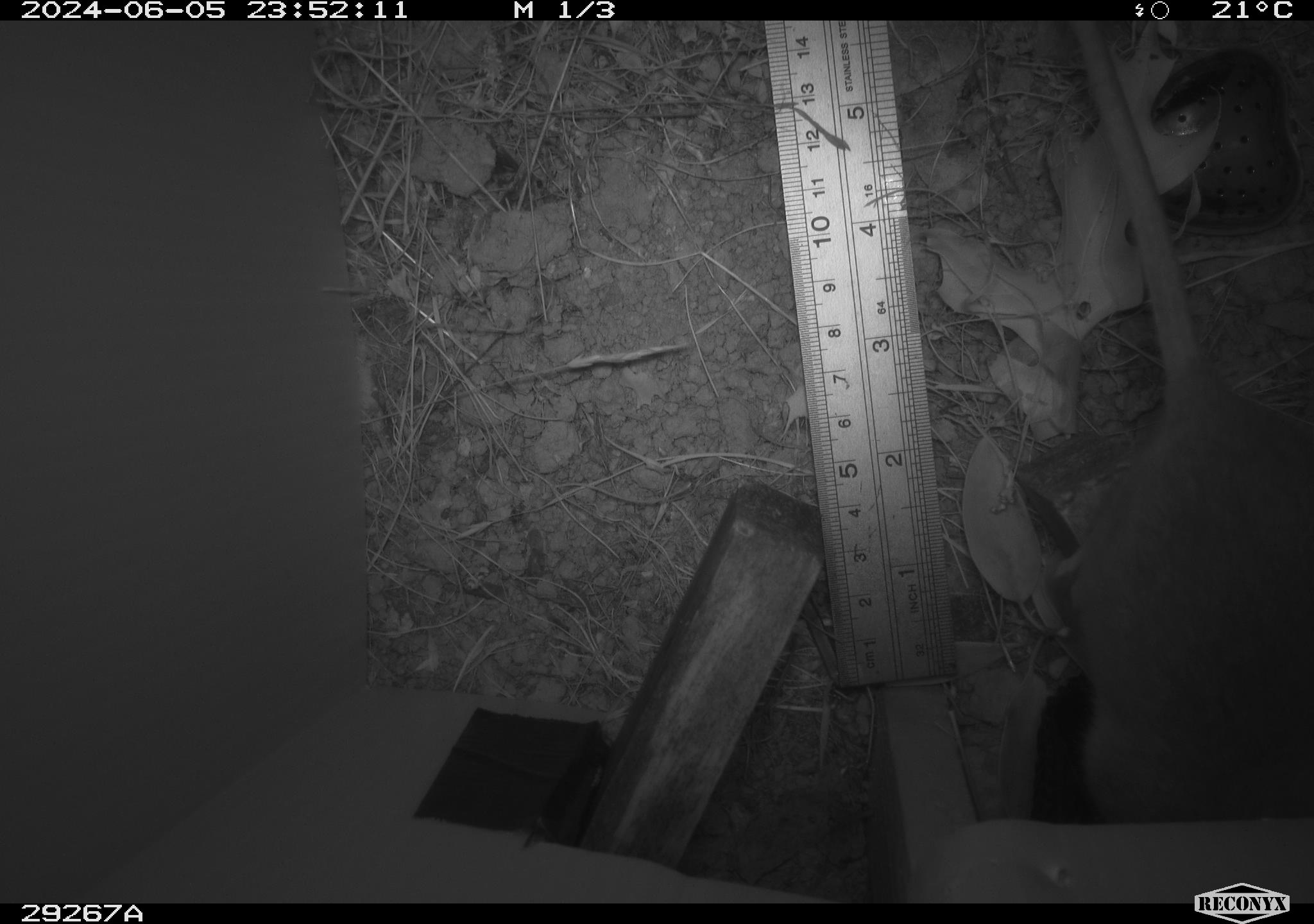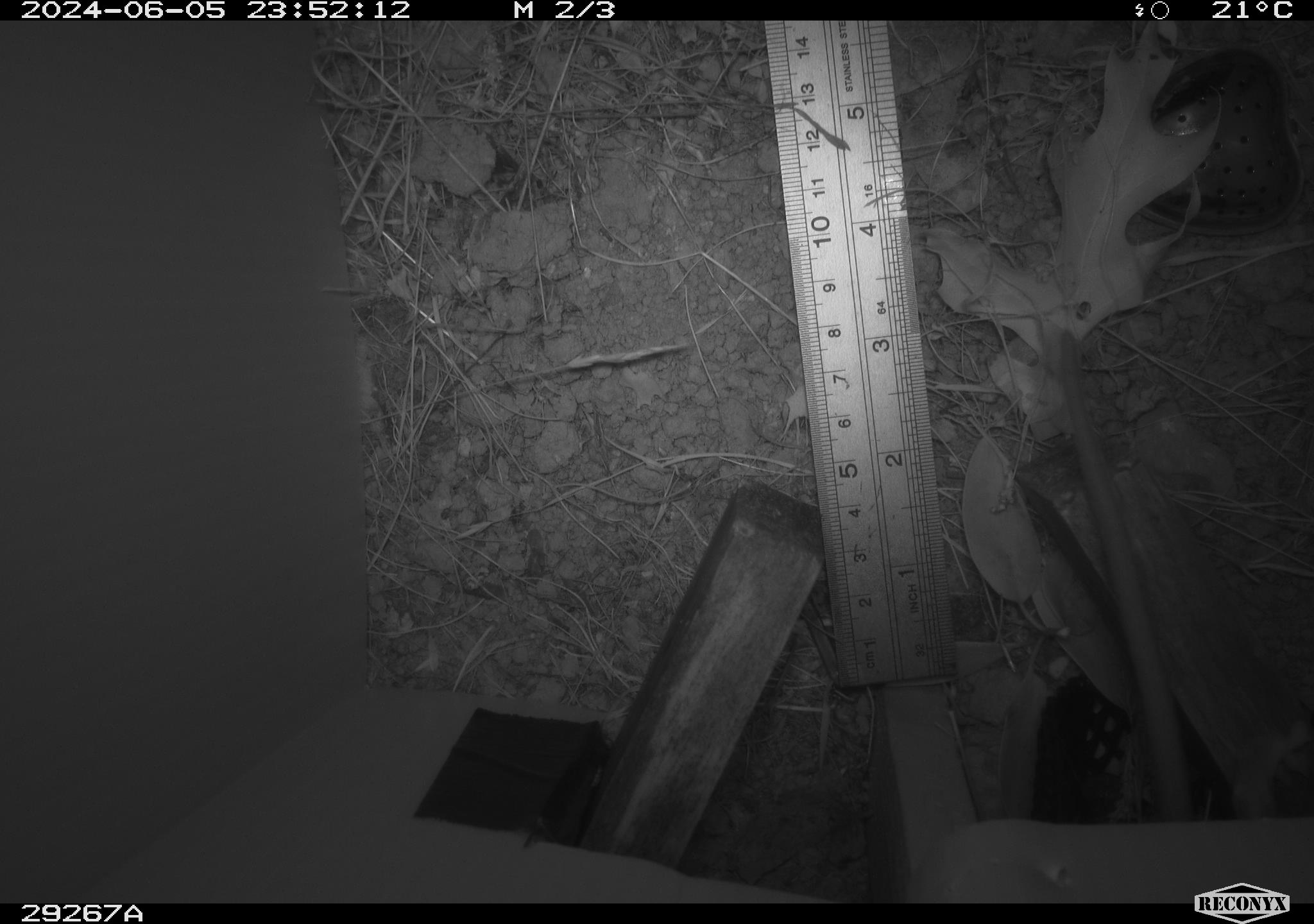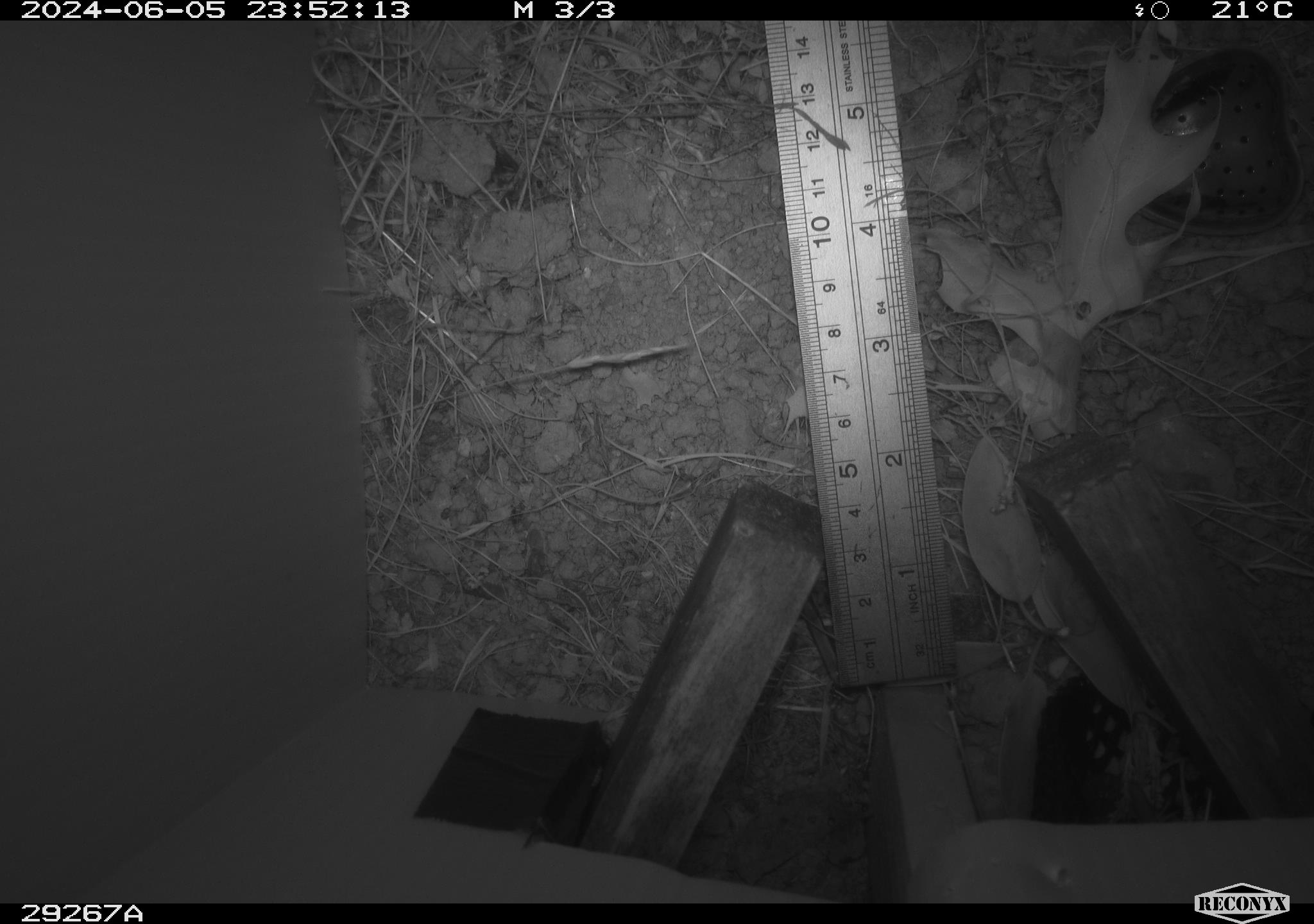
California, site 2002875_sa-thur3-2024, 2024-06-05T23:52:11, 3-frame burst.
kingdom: Animalia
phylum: Chordata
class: Mammalia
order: Rodentia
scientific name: Rodentia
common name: rodent